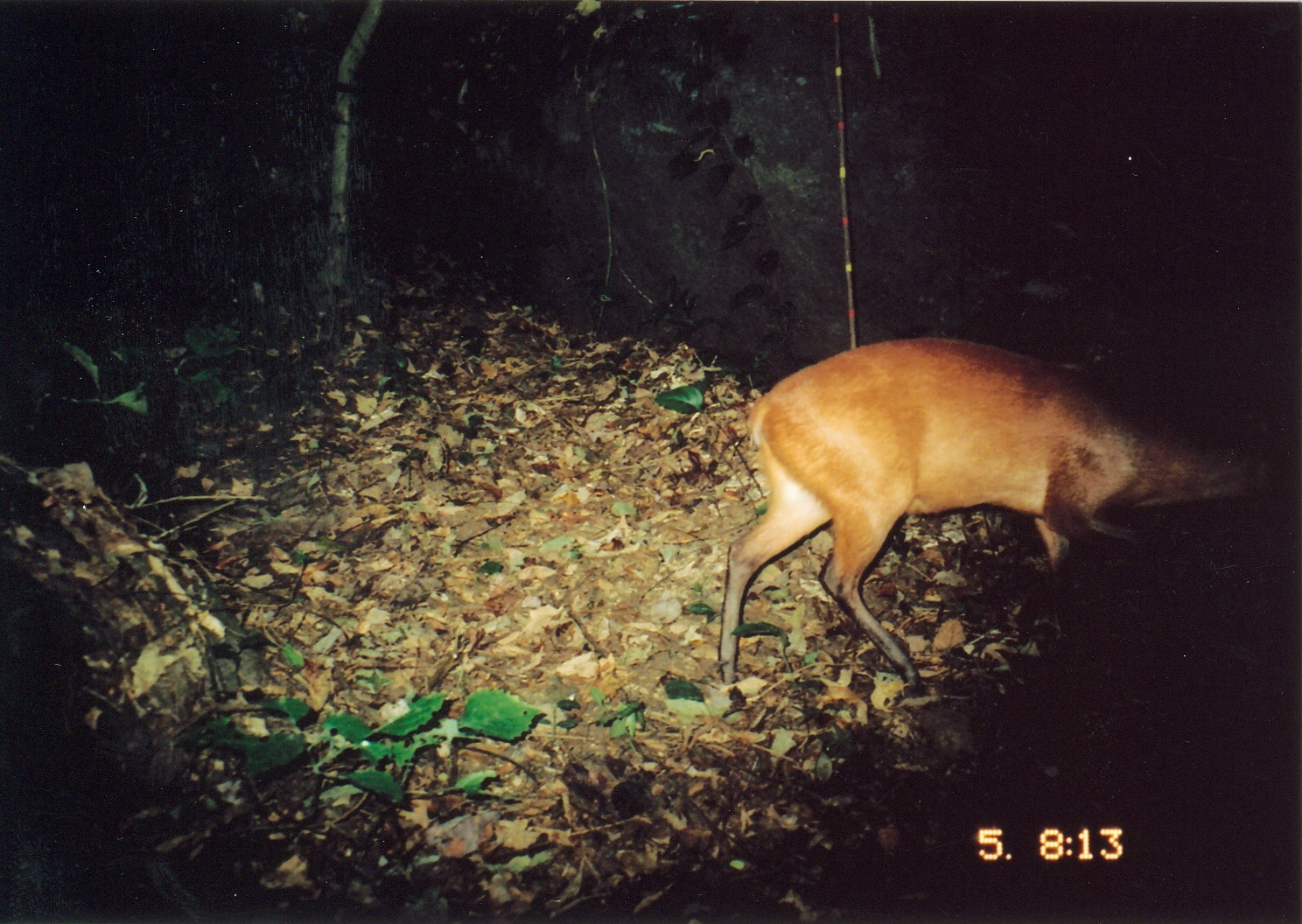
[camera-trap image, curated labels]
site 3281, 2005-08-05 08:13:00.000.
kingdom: Animalia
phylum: Chordata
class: Mammalia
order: Artiodactyla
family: Bovidae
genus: Cephalophus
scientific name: Cephalophus harveyi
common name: harvey's duiker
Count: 1.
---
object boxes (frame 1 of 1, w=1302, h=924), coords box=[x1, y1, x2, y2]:
cephalophus harveyi: box=[718, 328, 1258, 691]